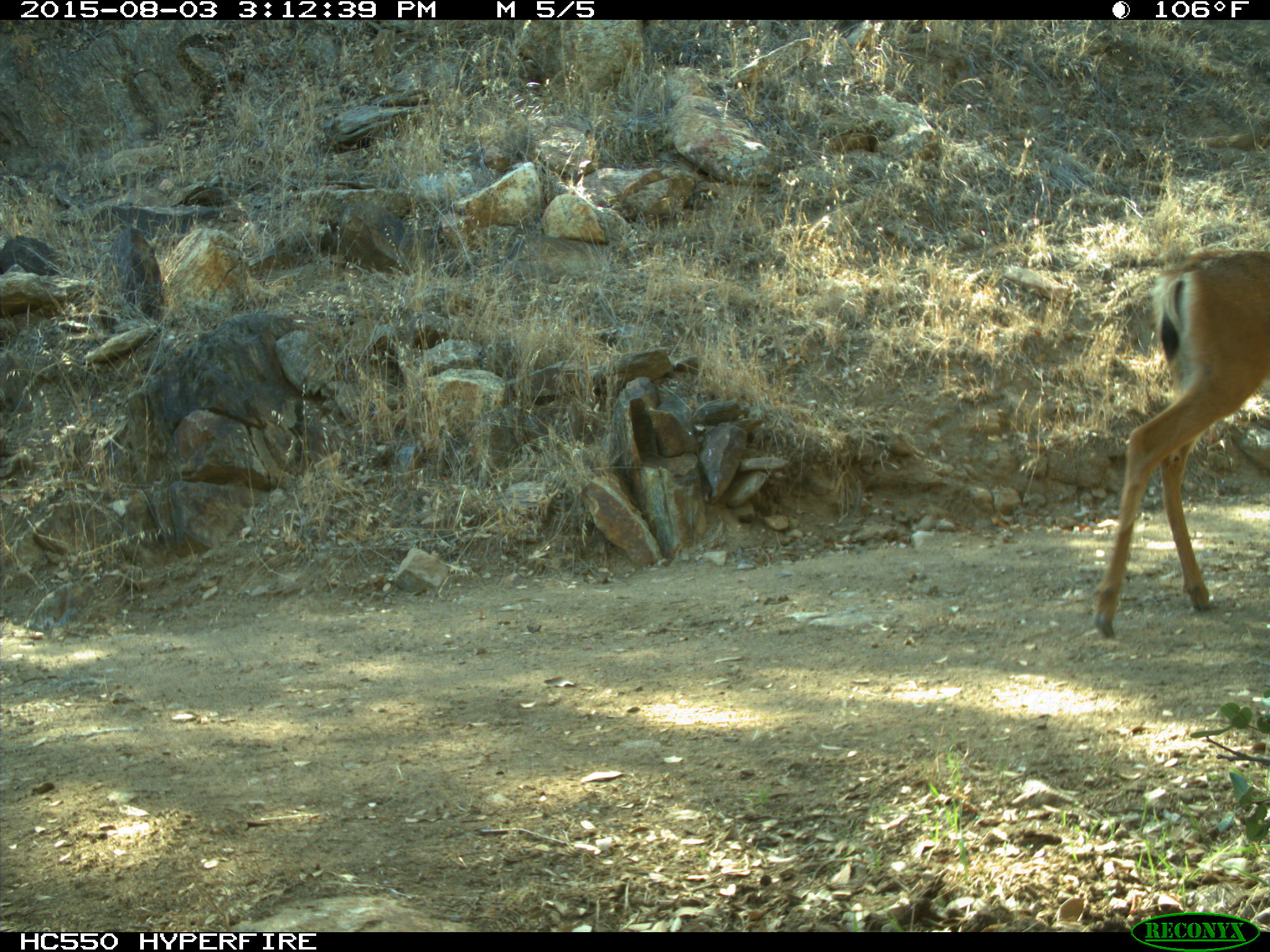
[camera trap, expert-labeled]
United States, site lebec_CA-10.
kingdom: Animalia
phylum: Chordata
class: Mammalia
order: Artiodactyla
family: Cervidae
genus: Odocoileus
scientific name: Odocoileus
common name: deer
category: unidentified deer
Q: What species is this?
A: Unidentified deer (deer) (Odocoileus).